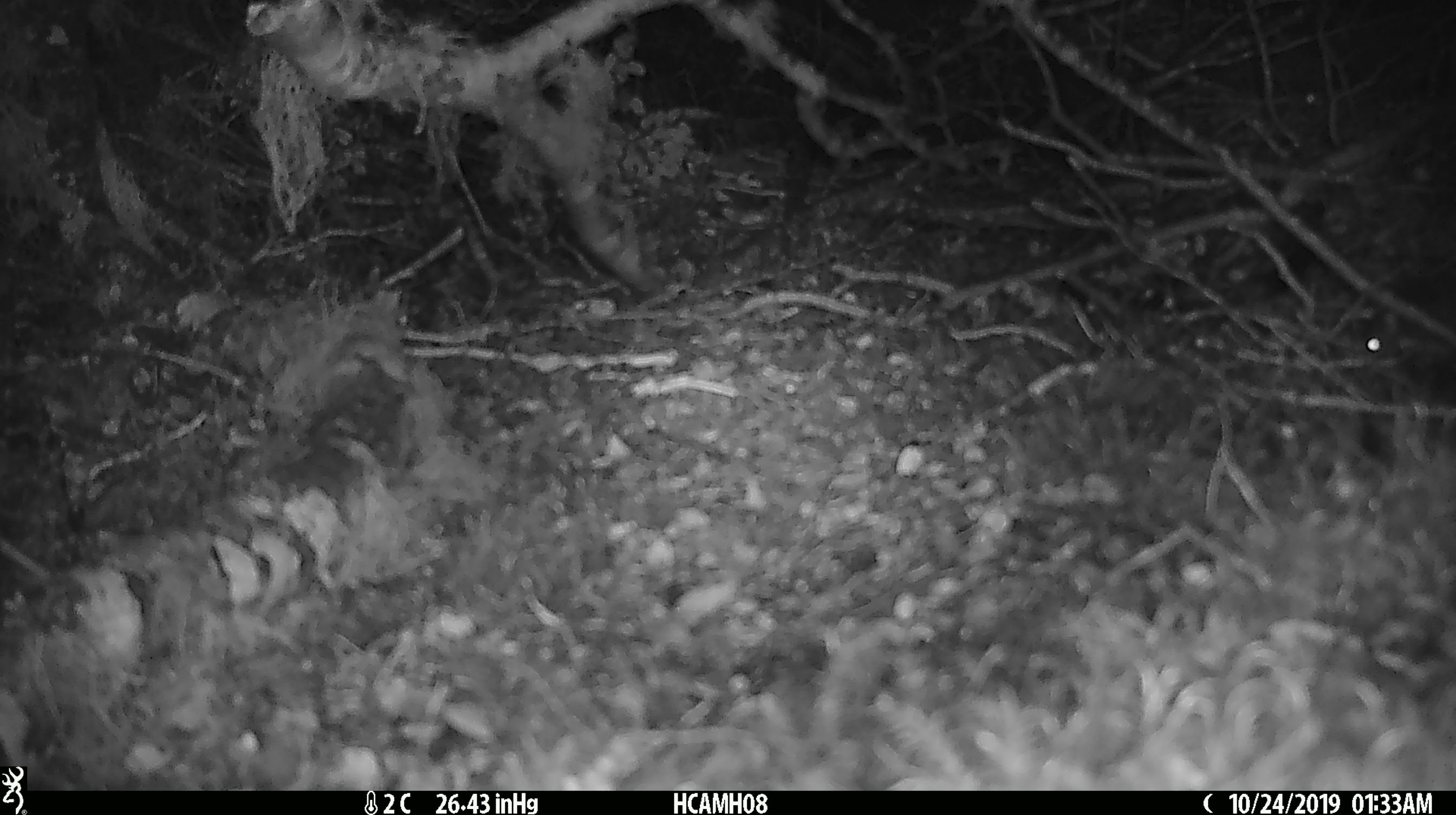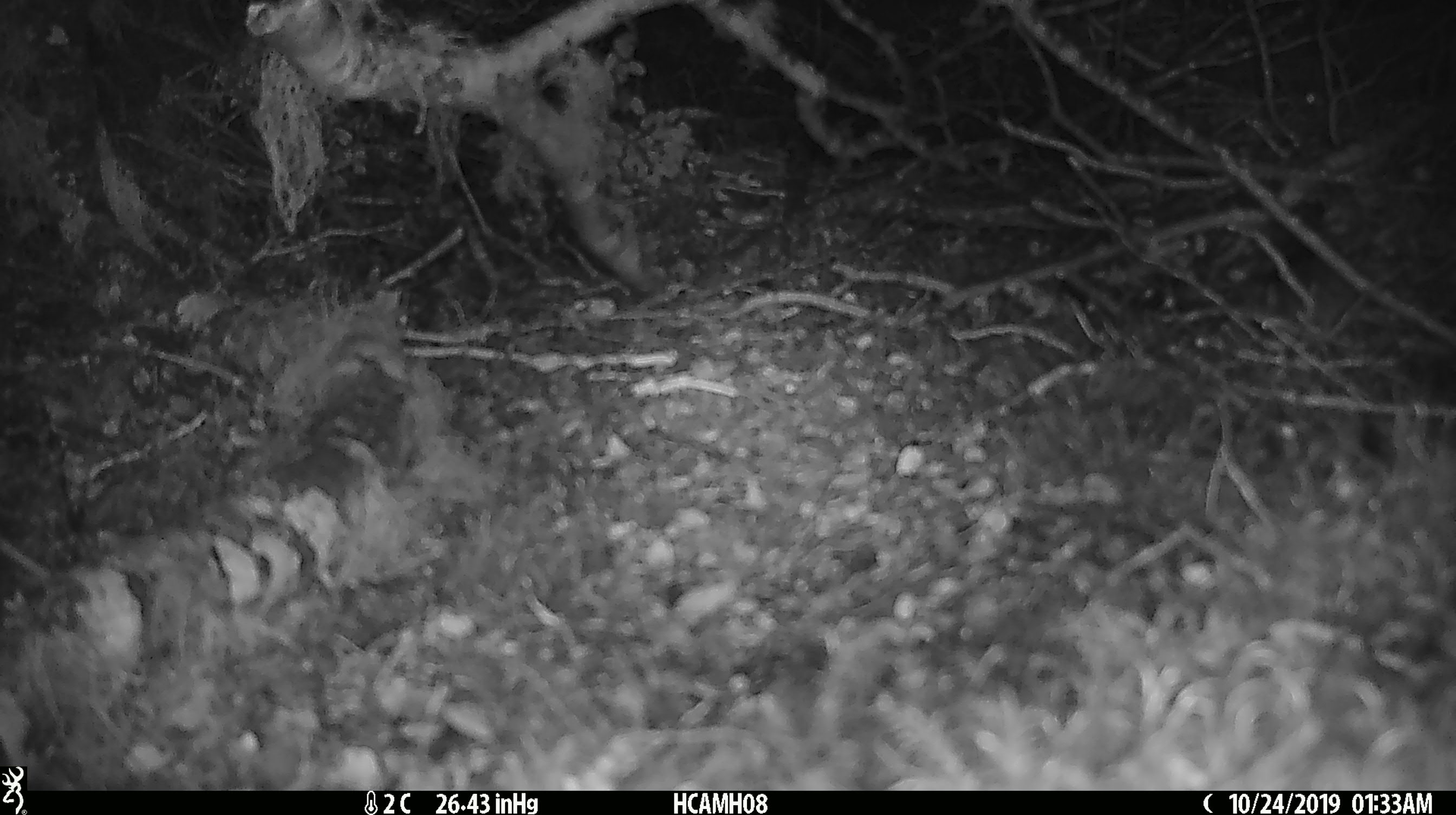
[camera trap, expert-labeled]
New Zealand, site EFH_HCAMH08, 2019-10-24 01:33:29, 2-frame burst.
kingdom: Animalia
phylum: Chordata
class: Mammalia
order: Rodentia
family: Muridae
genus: Mus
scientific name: Mus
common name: mouse